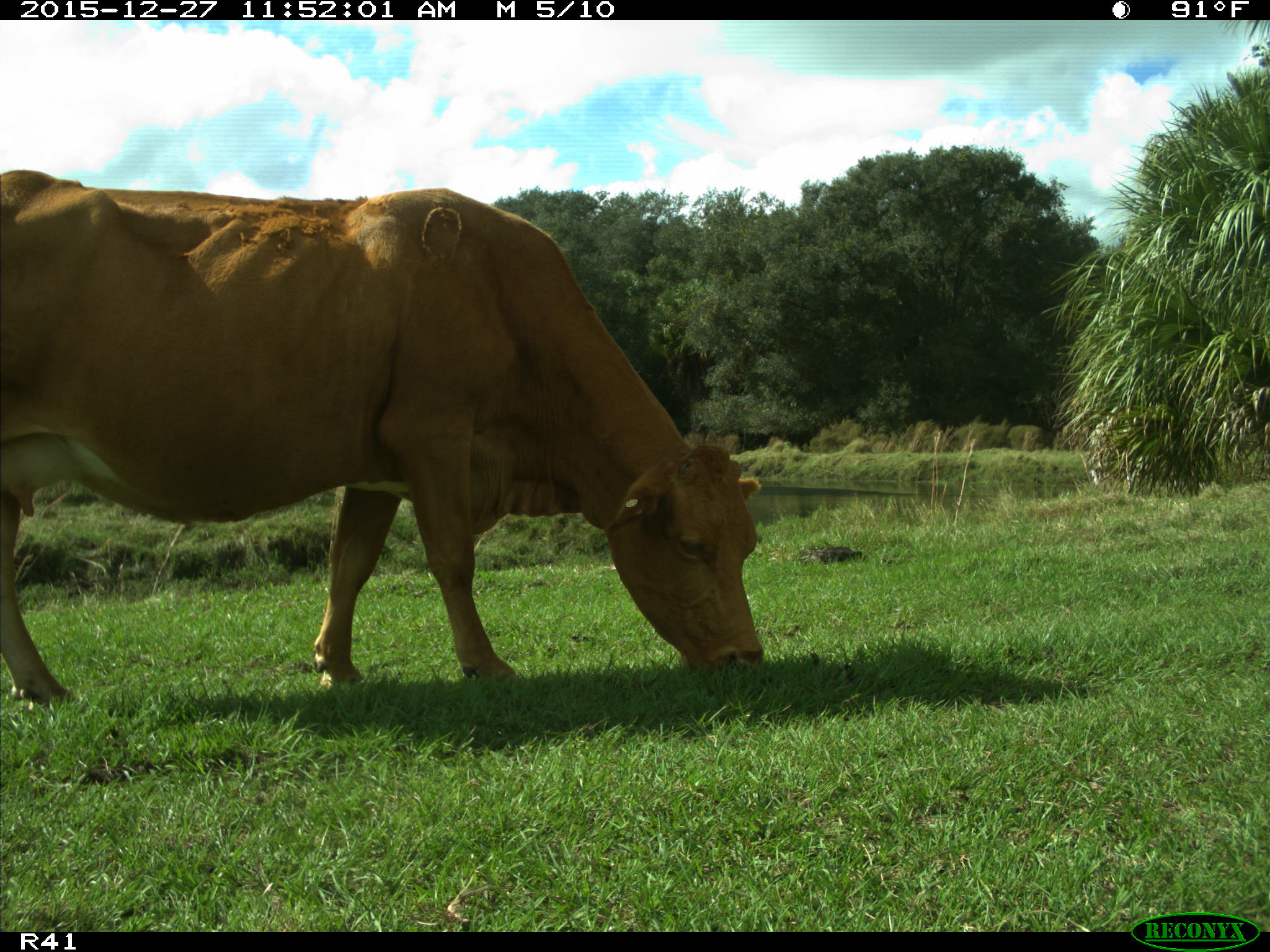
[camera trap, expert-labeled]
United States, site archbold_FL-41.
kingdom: Animalia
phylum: Chordata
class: Mammalia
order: Artiodactyla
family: Bovidae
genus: Bos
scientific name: Bos taurus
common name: domestic cow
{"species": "Bos taurus (domestic cow)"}